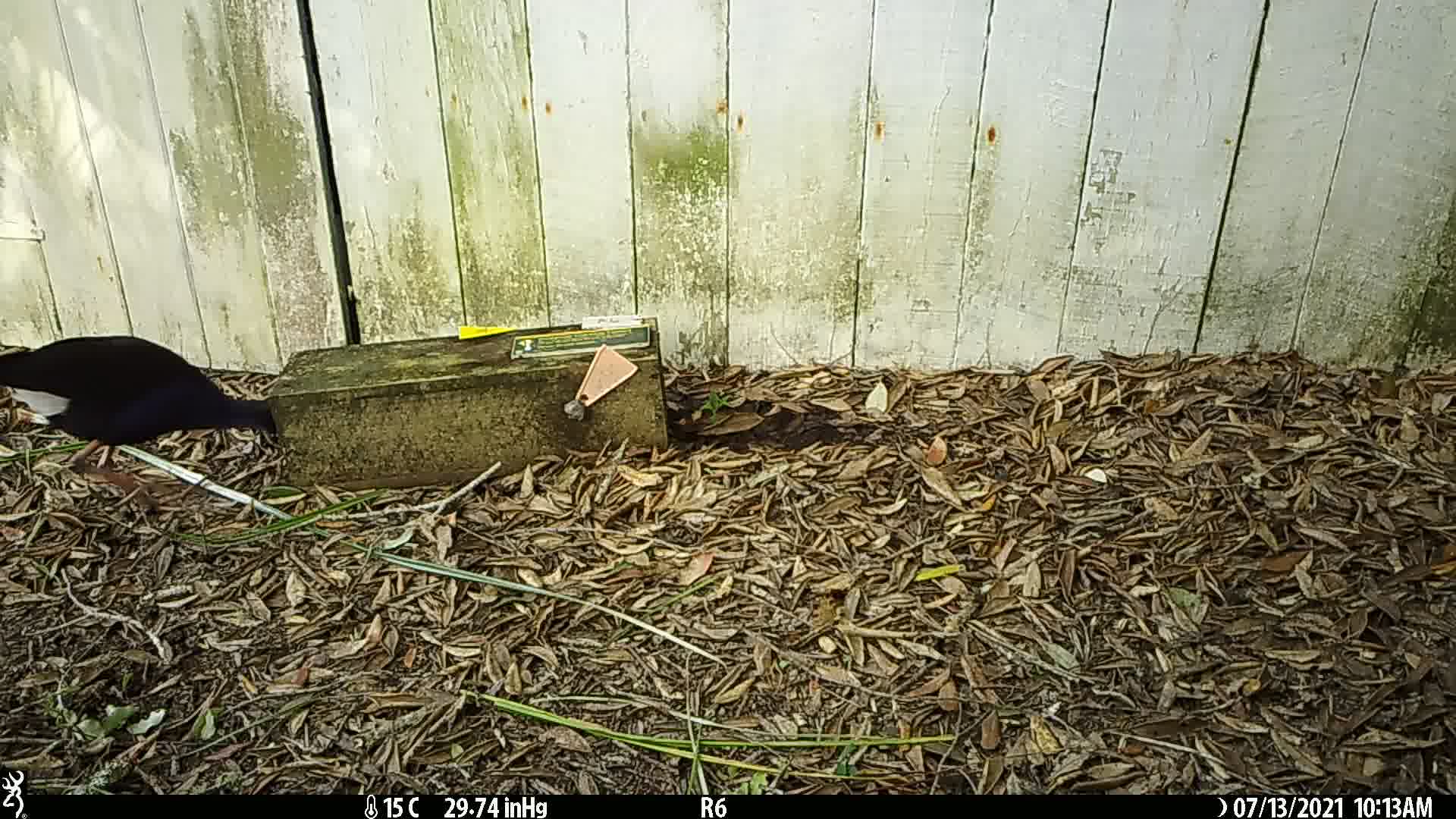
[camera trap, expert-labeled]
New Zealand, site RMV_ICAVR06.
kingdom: Animalia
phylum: Chordata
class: Aves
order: Gruiformes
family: Rallidae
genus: Porphyrio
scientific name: Porphyrio melanotus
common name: australasian swamphen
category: pukeko